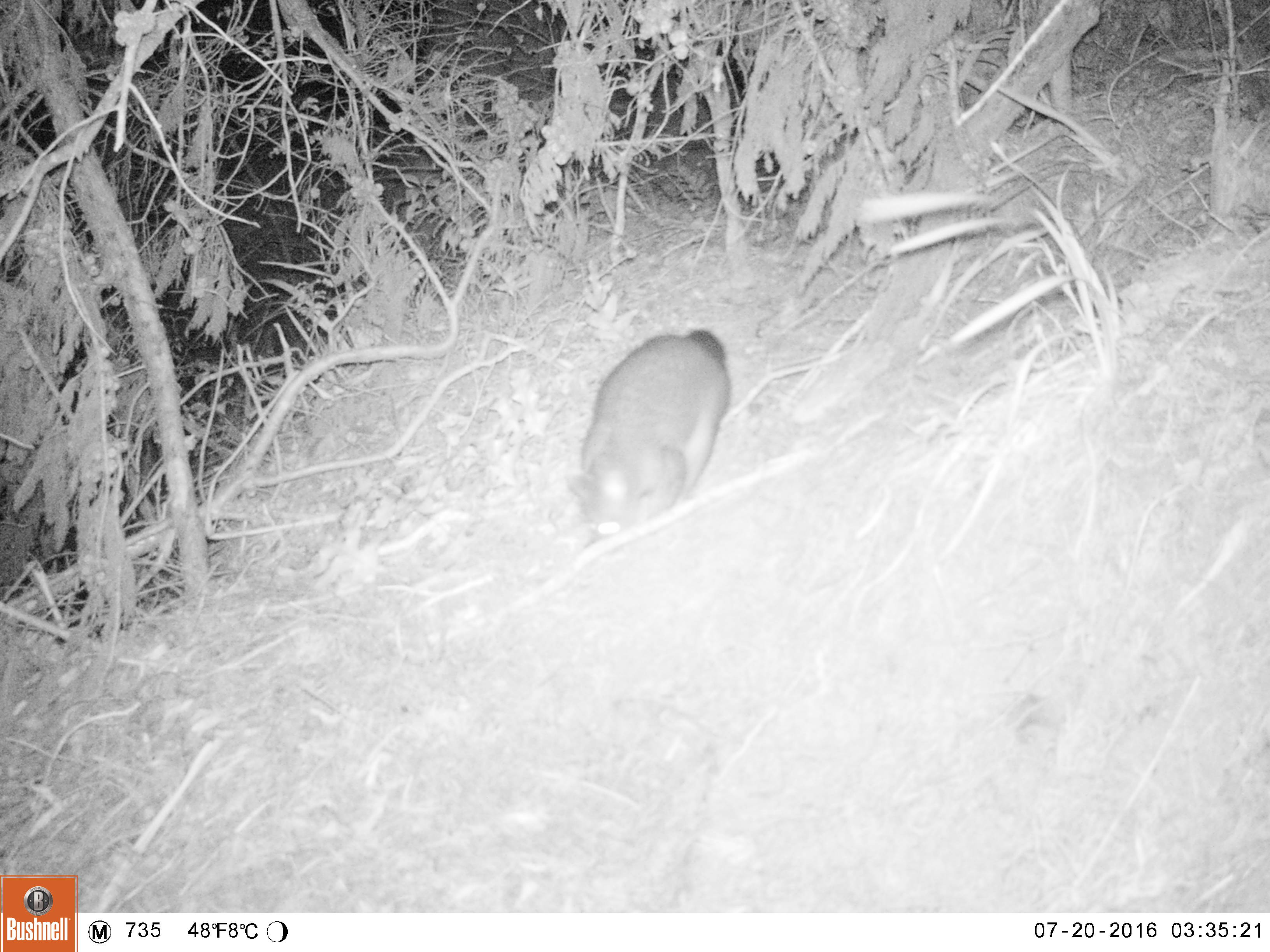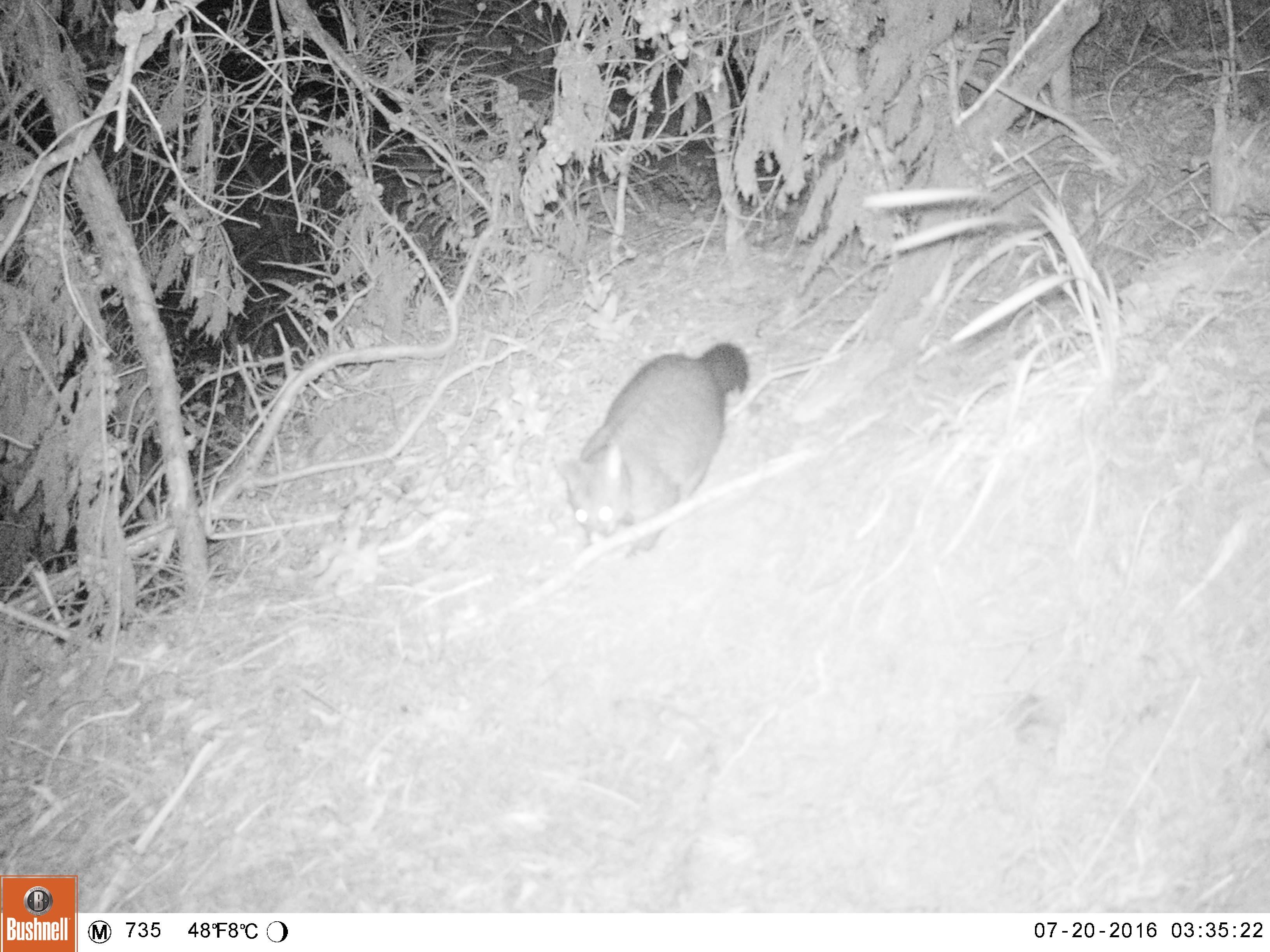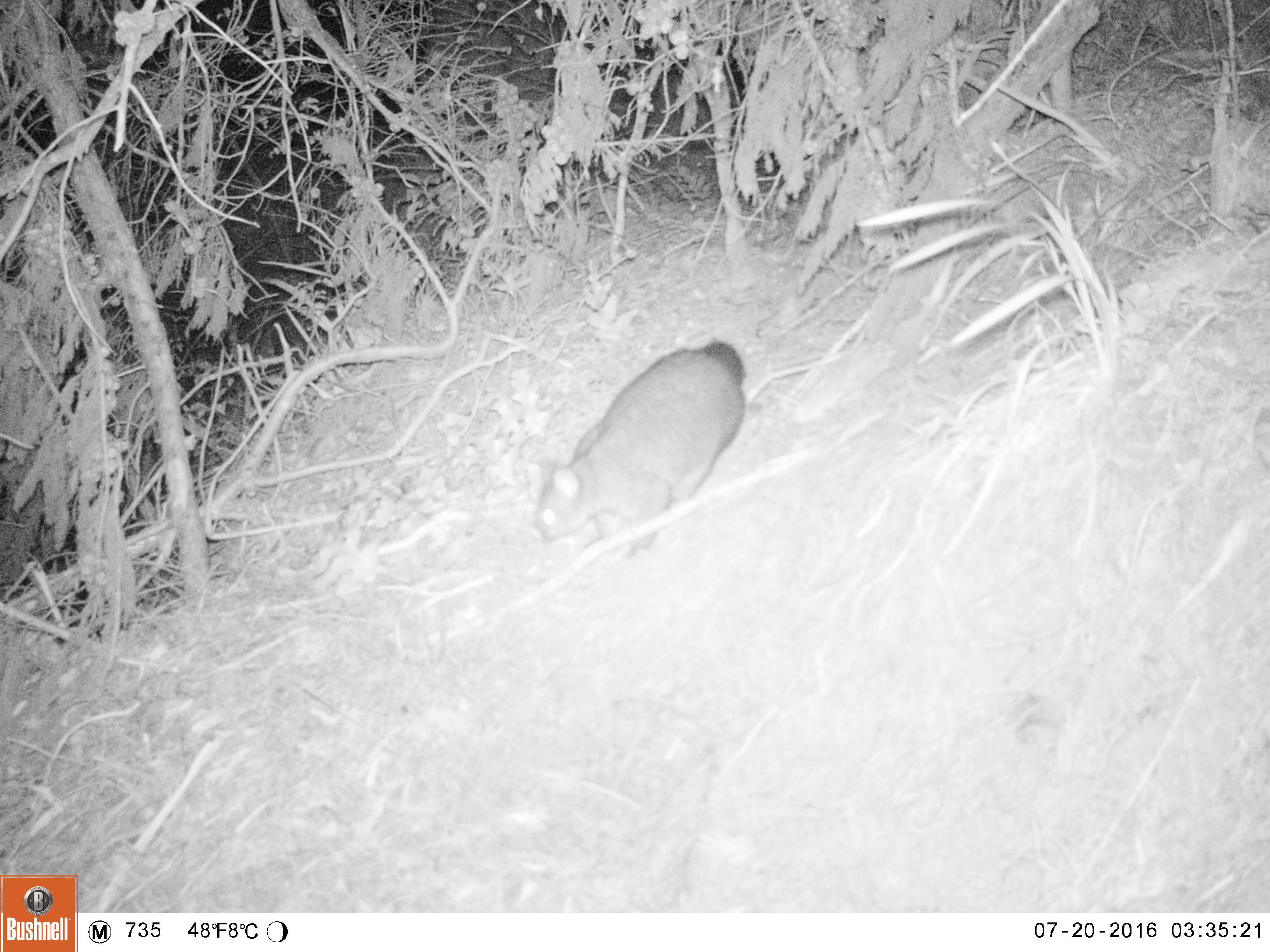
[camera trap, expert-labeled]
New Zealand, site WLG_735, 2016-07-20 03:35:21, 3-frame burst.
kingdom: Animalia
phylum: Chordata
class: Mammalia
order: Diprotodontia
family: Phalangeridae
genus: Trichosurus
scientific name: Trichosurus vulpecula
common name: common brushtail possum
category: possum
Possum (common brushtail possum) (Trichosurus vulpecula).